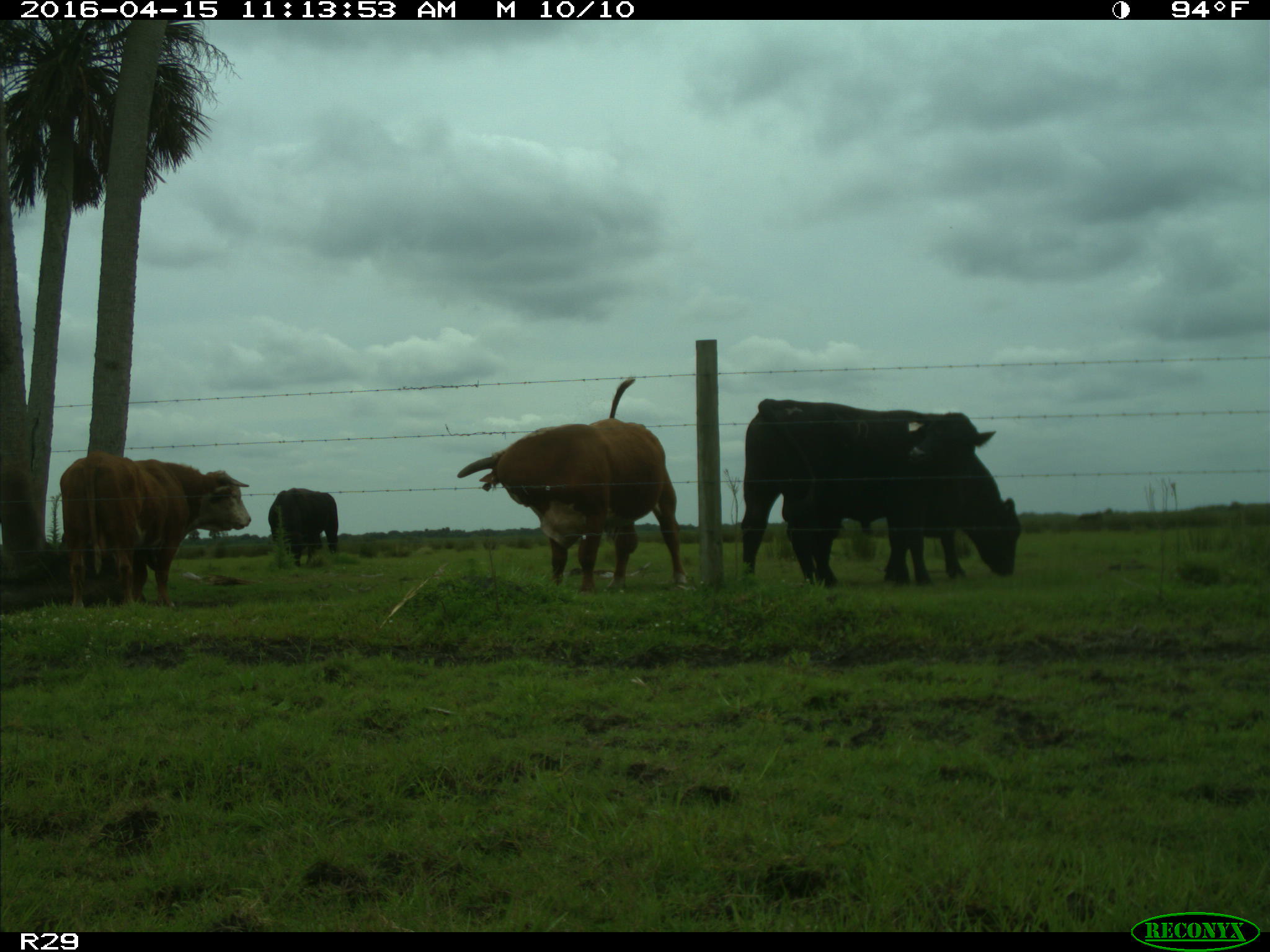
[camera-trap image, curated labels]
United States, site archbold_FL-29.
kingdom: Animalia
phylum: Chordata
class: Mammalia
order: Artiodactyla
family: Bovidae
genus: Bos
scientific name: Bos taurus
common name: domestic cow